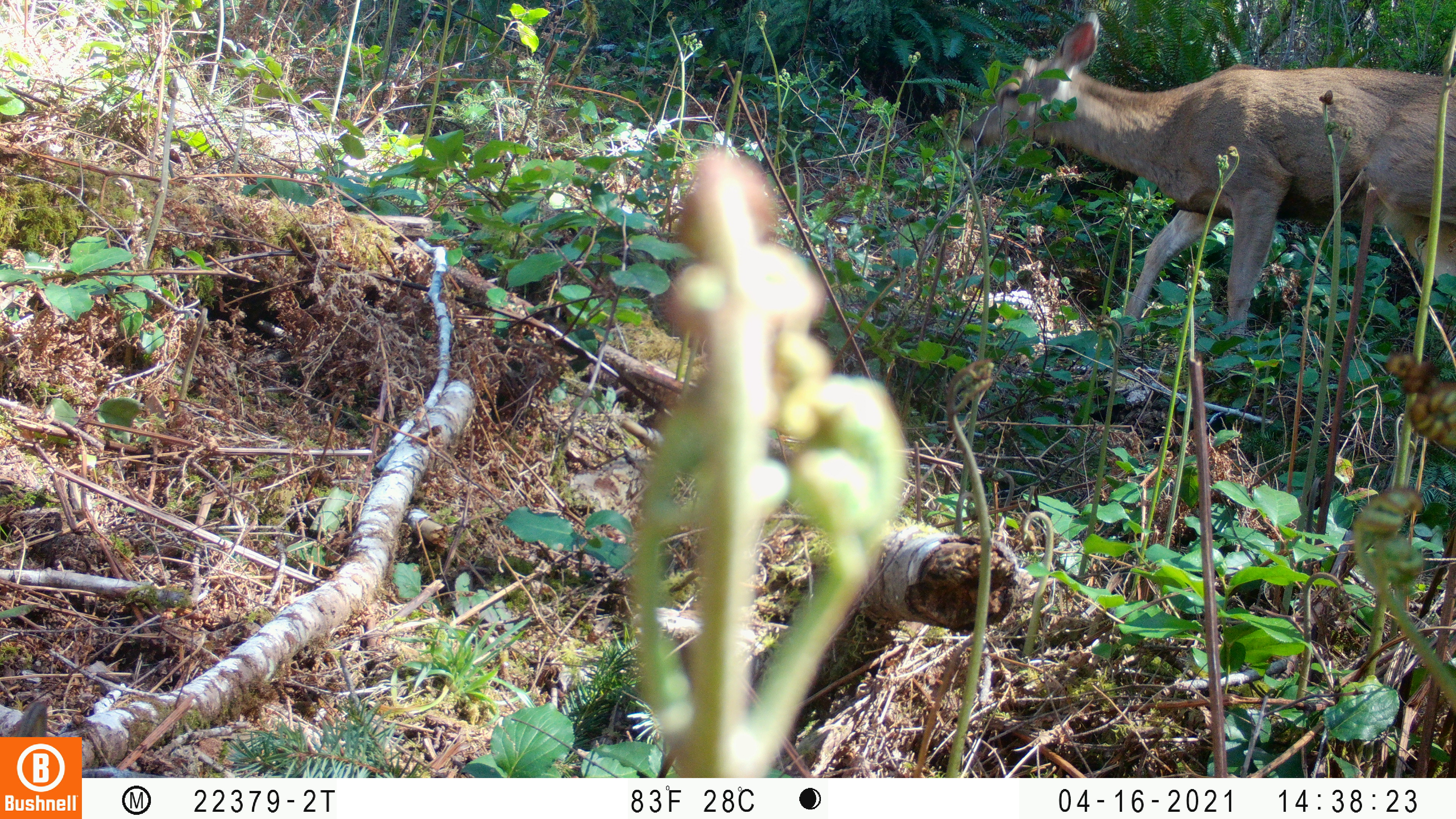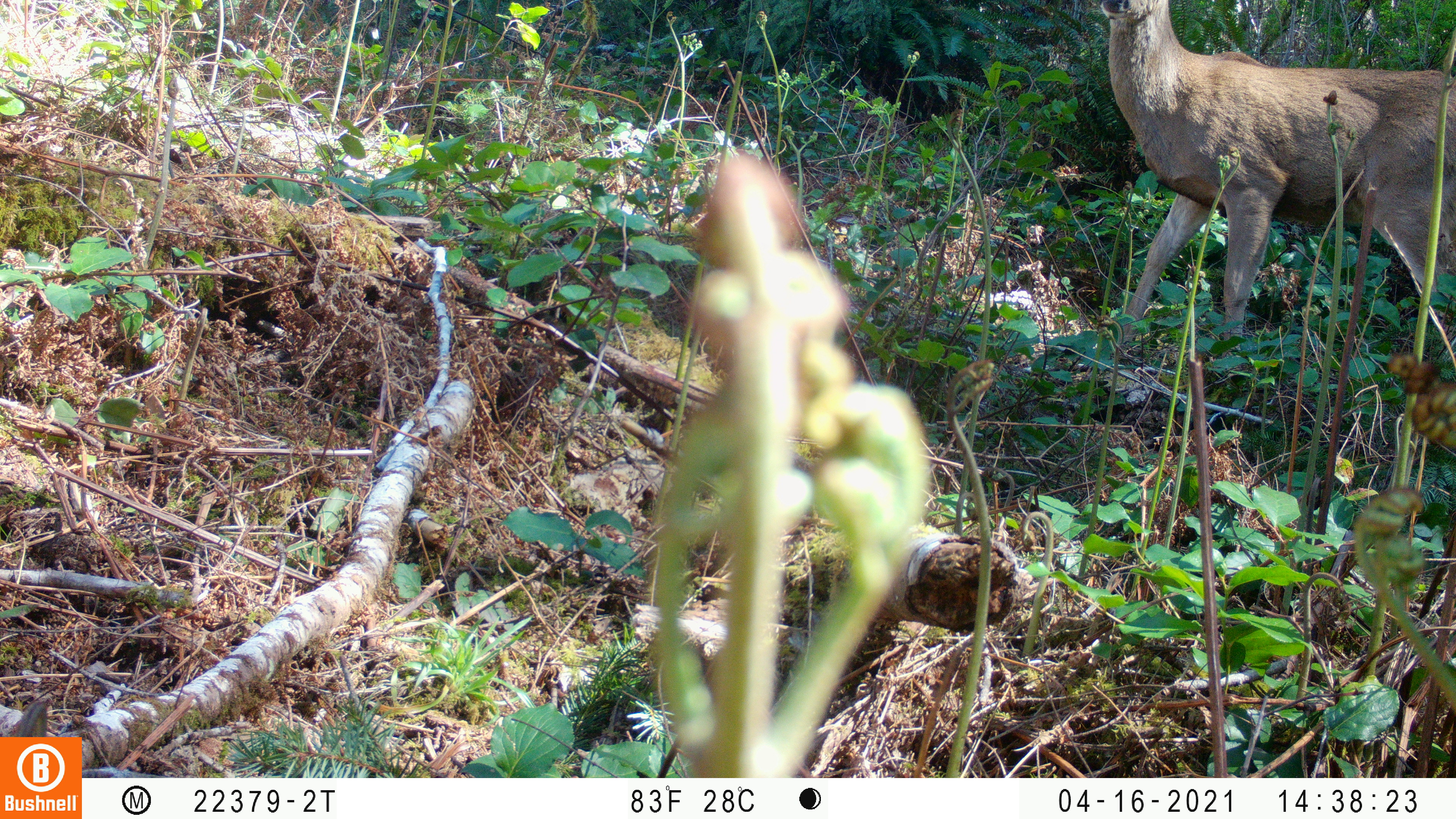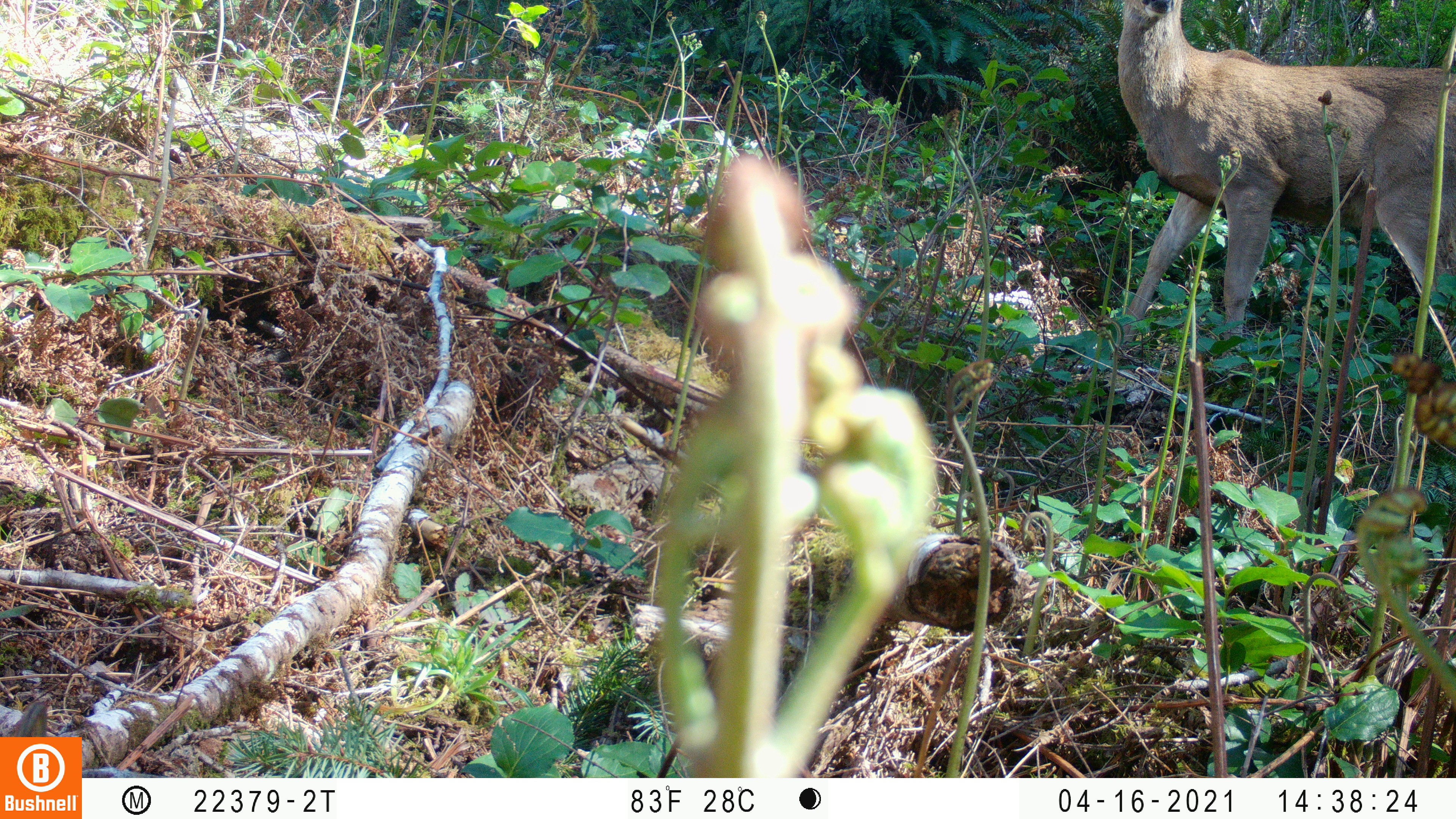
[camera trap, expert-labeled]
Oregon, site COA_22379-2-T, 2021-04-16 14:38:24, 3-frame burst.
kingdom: Animalia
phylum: Chordata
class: Mammalia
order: Artiodactyla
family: Cervidae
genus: Odocoileus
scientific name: Odocoileus hemionus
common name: black-tailed deer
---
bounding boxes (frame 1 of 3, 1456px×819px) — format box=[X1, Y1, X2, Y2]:
black-tailed deer: box=[937, 2, 1455, 404]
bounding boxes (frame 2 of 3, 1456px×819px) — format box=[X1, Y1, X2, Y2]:
black-tailed deer: box=[1071, 0, 1453, 406]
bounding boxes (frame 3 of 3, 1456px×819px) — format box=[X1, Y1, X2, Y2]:
black-tailed deer: box=[1082, 0, 1455, 413]